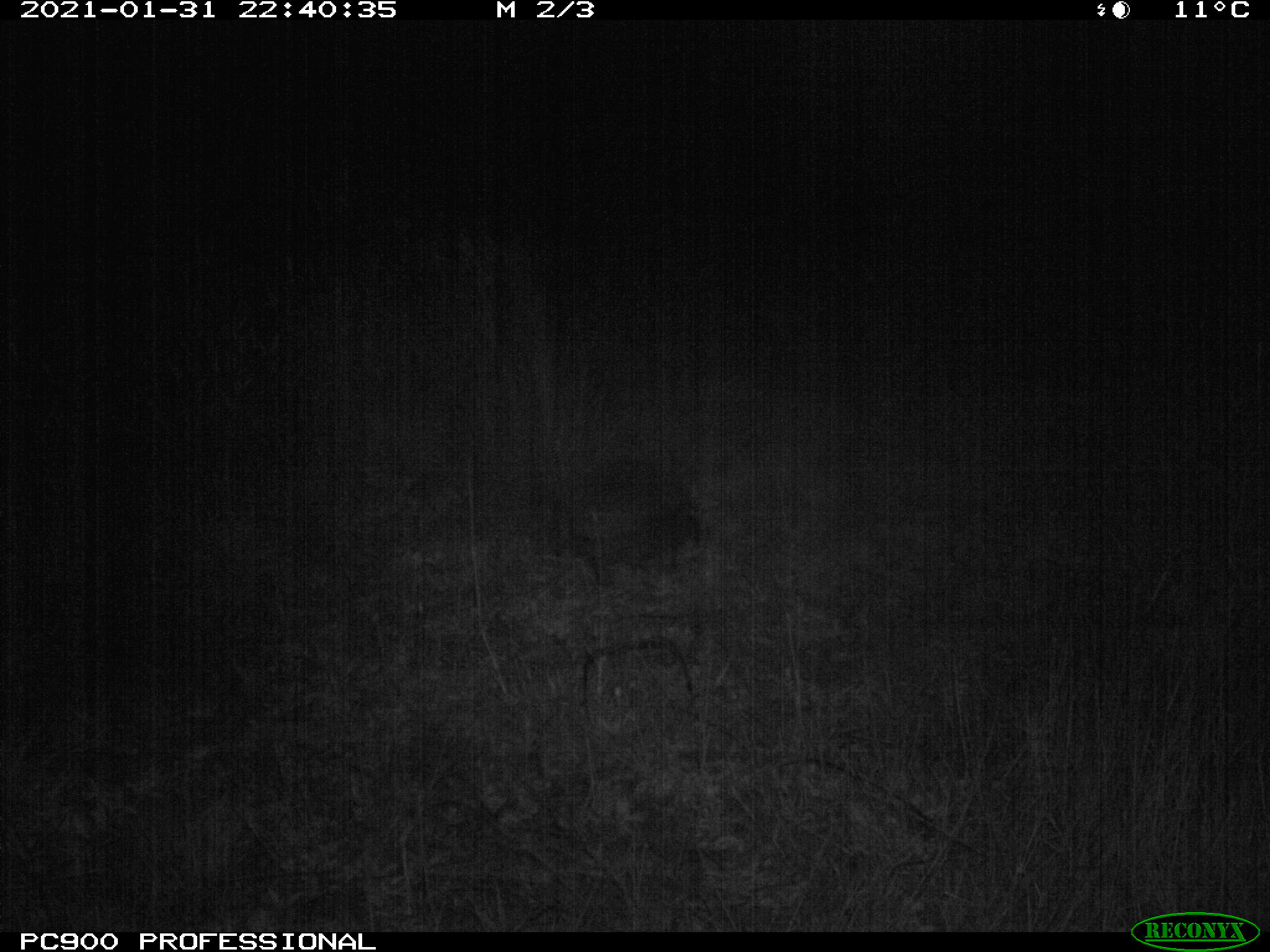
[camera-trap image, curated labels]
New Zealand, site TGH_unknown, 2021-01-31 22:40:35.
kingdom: Animalia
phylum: Chordata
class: Mammalia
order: Eulipotyphla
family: Erinaceidae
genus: Erinaceus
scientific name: Erinaceus europaeus europaeus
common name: european hedgehog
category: hedgehog